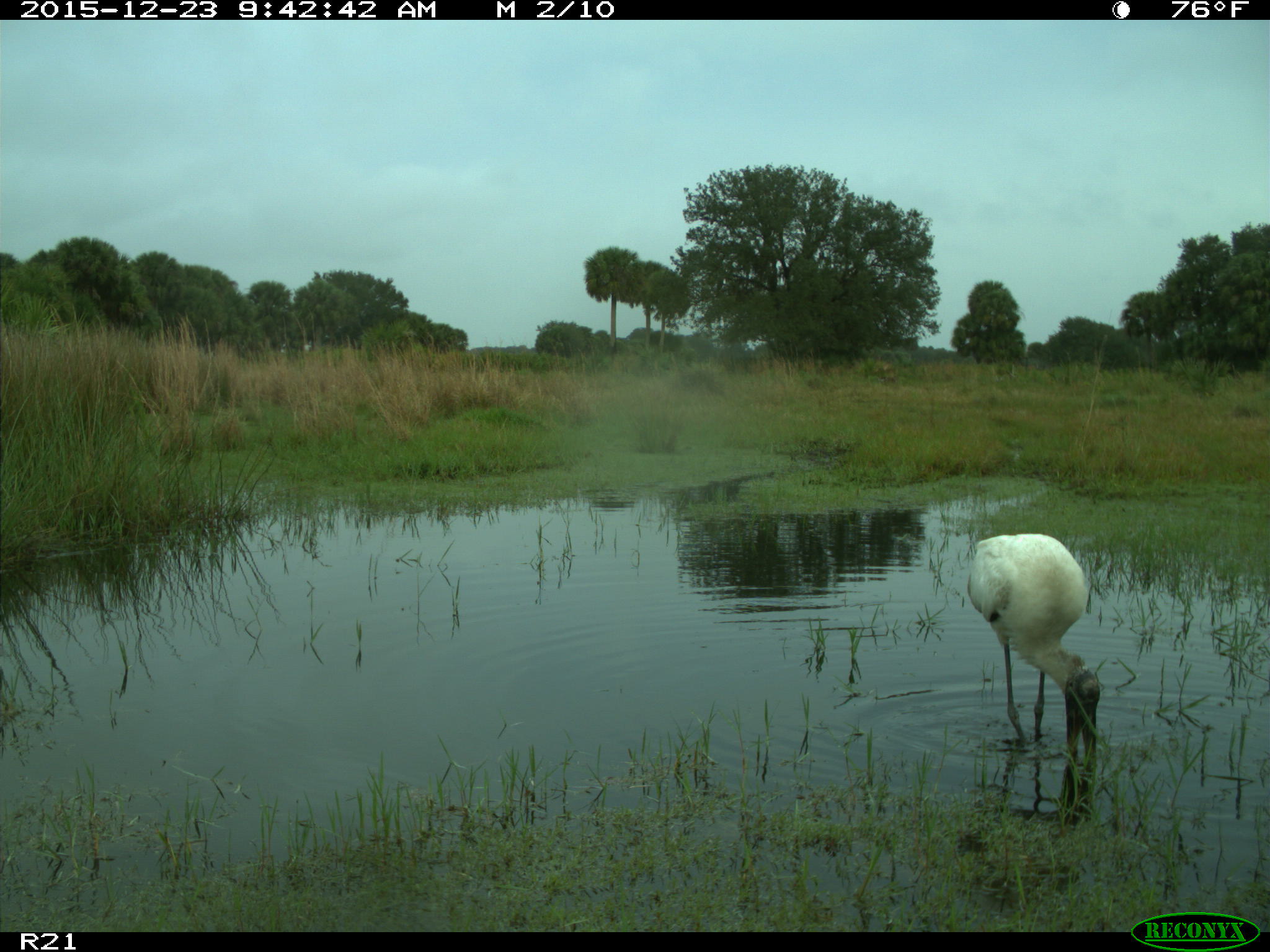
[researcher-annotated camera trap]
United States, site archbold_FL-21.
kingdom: Animalia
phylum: Chordata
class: Aves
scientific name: Aves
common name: birds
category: unidentified bird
Unidentified bird (birds) (Aves).